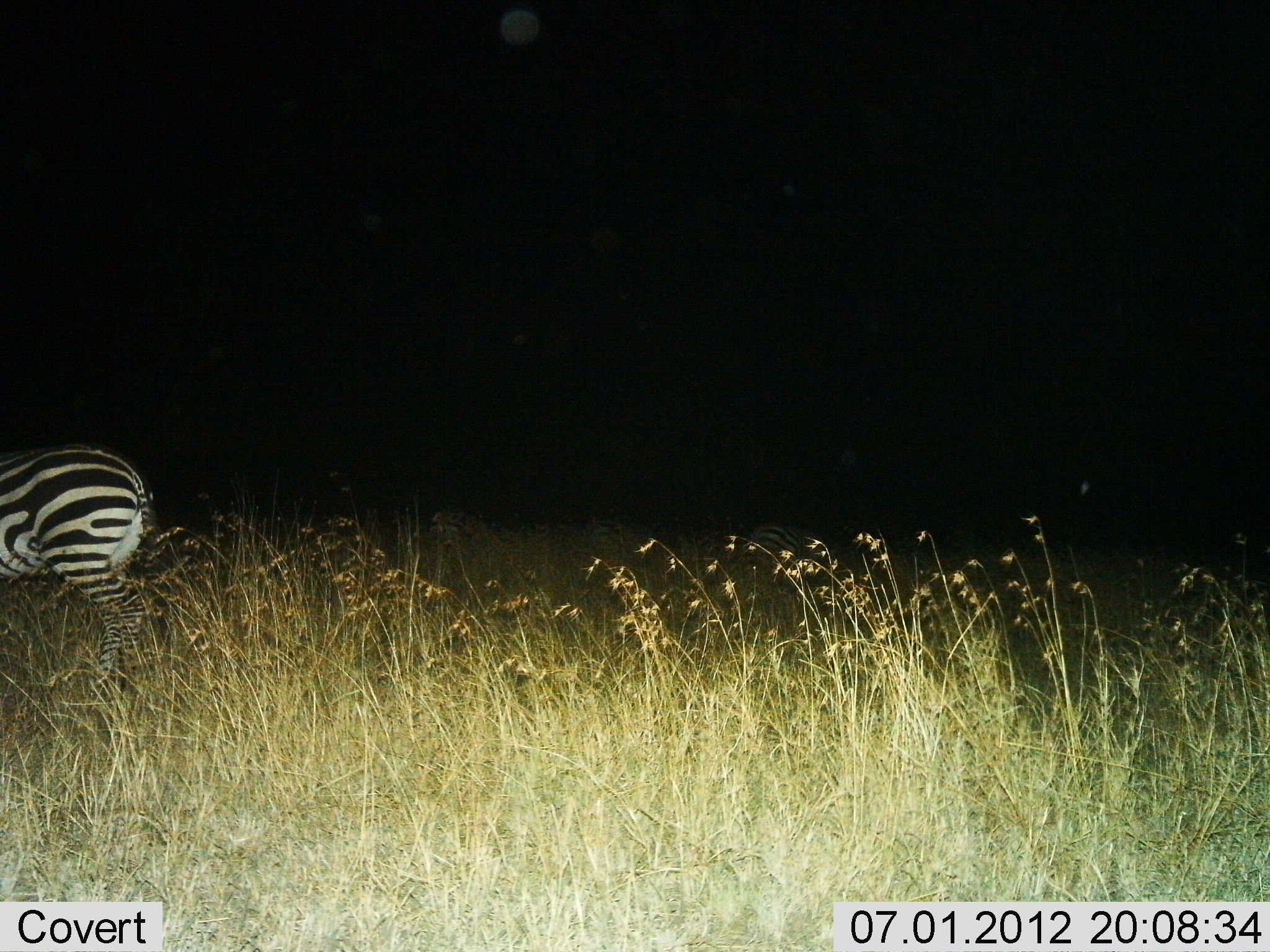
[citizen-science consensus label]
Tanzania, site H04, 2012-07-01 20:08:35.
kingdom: Animalia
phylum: Chordata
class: Mammalia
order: Perissodactyla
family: Equidae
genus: Equus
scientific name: Equus quagga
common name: plains zebra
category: zebra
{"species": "zebra (plains zebra) (Equus quagga)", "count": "1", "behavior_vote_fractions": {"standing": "50%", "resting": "0%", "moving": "30%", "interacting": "0%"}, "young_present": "0%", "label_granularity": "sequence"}